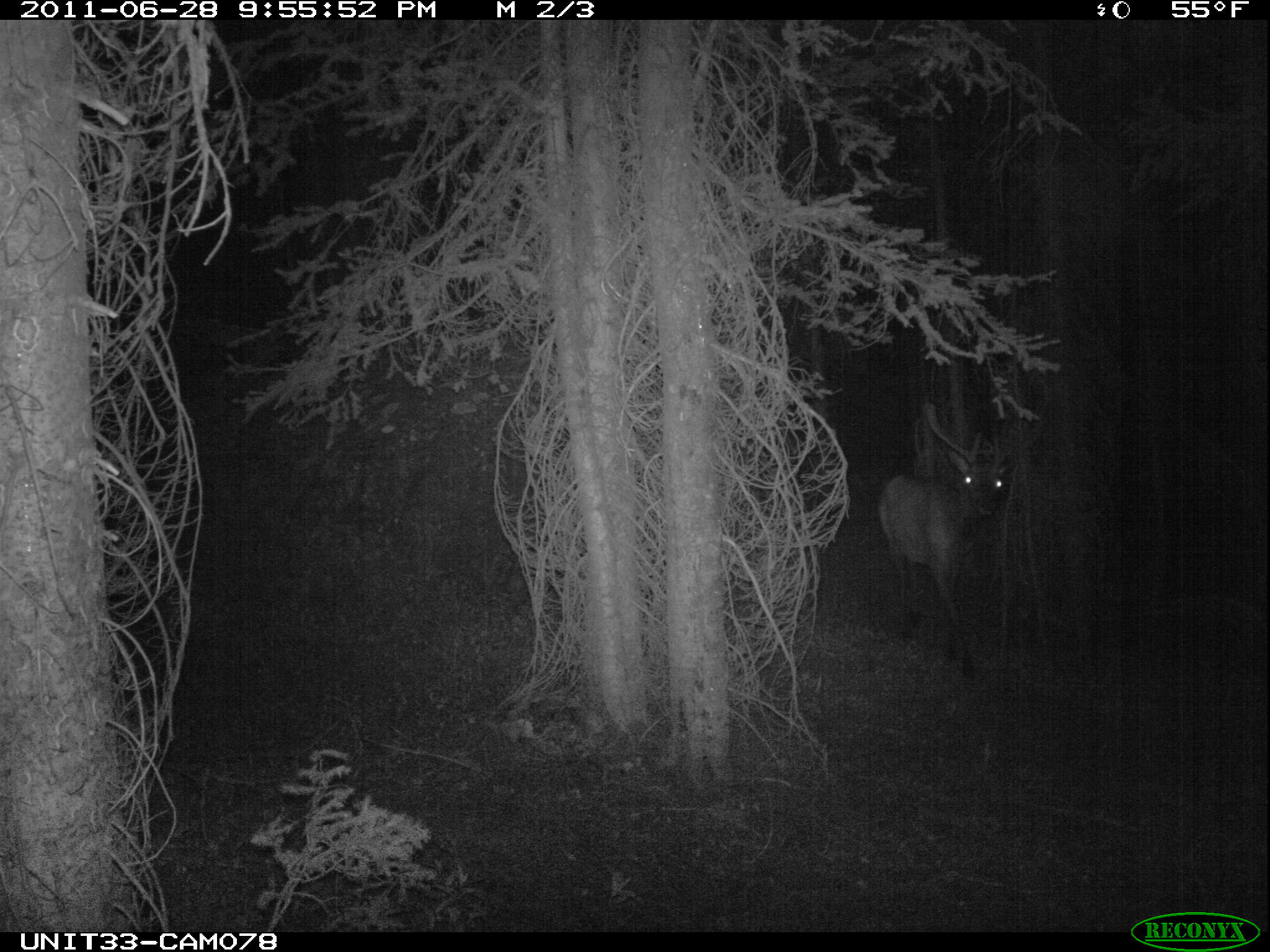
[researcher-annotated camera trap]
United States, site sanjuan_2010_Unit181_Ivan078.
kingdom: Animalia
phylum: Chordata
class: Mammalia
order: Artiodactyla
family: Cervidae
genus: Cervus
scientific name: Cervus elaphus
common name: red deer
Cervus elaphus (red deer).